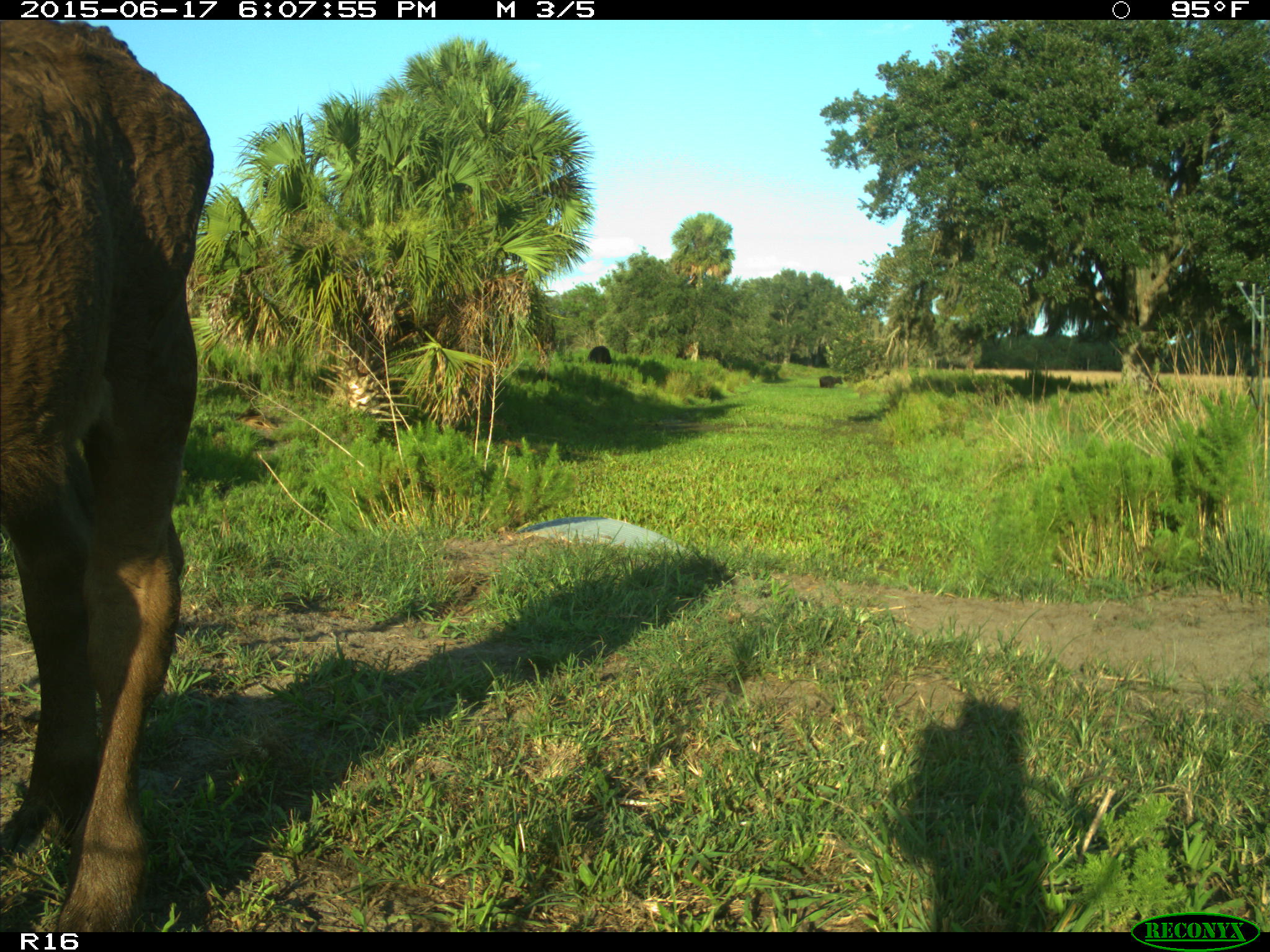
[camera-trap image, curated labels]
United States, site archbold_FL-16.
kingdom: Animalia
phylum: Chordata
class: Mammalia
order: Artiodactyla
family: Bovidae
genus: Bos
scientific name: Bos taurus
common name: domestic cow